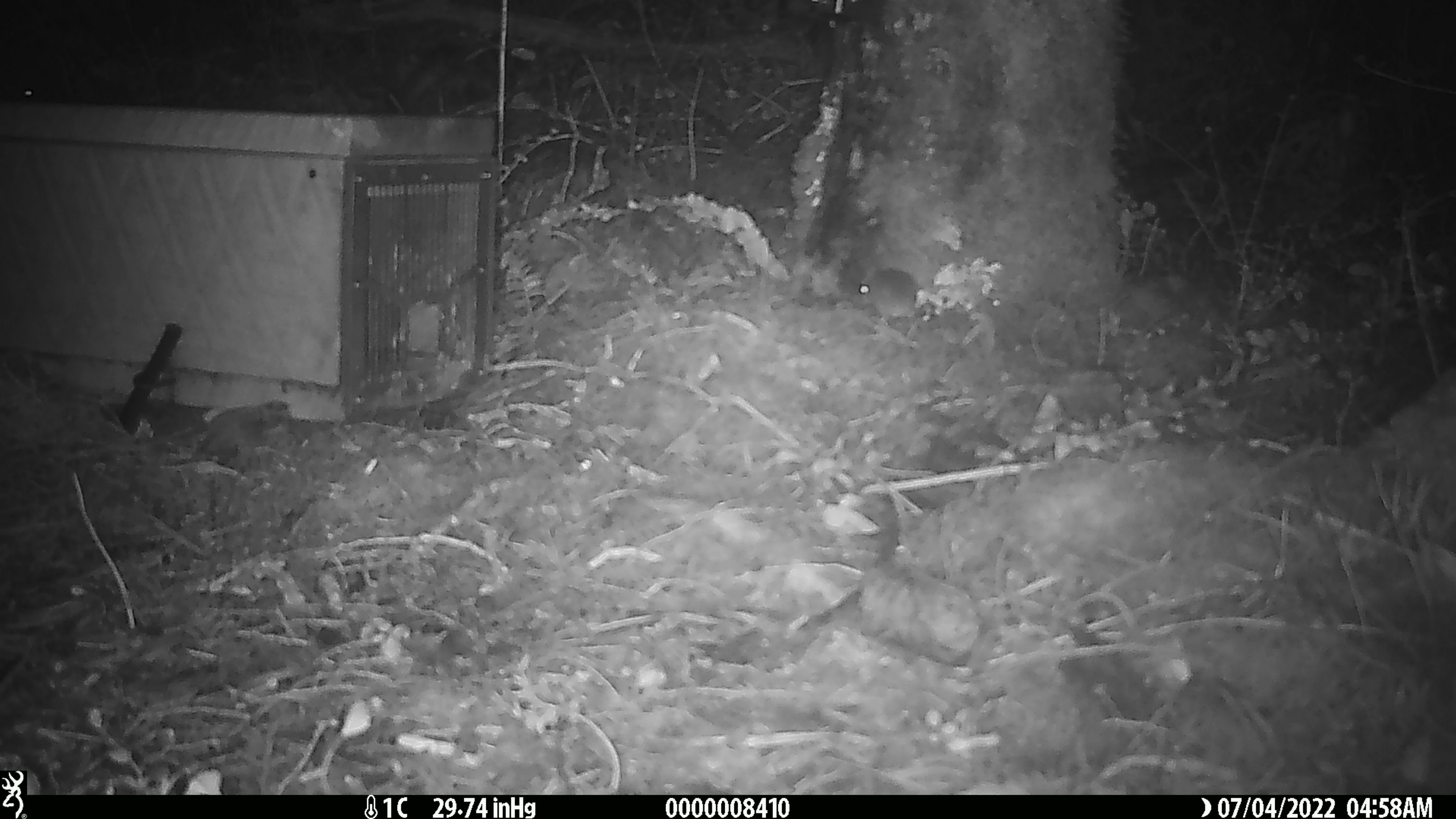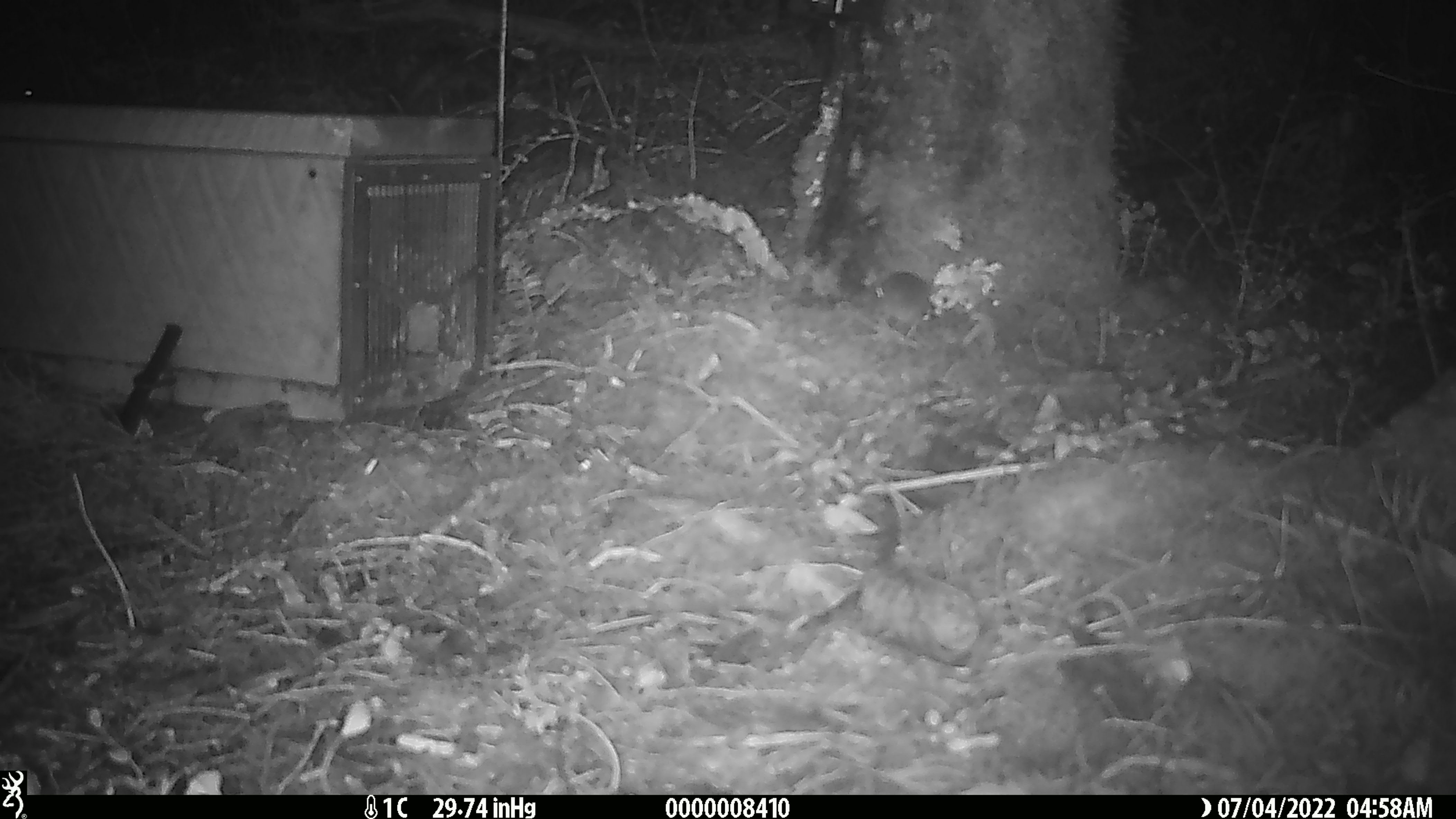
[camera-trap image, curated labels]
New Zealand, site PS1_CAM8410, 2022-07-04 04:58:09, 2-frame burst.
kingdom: Animalia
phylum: Chordata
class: Mammalia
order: Rodentia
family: Muridae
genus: Mus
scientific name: Mus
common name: mouse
Mouse (Mus).